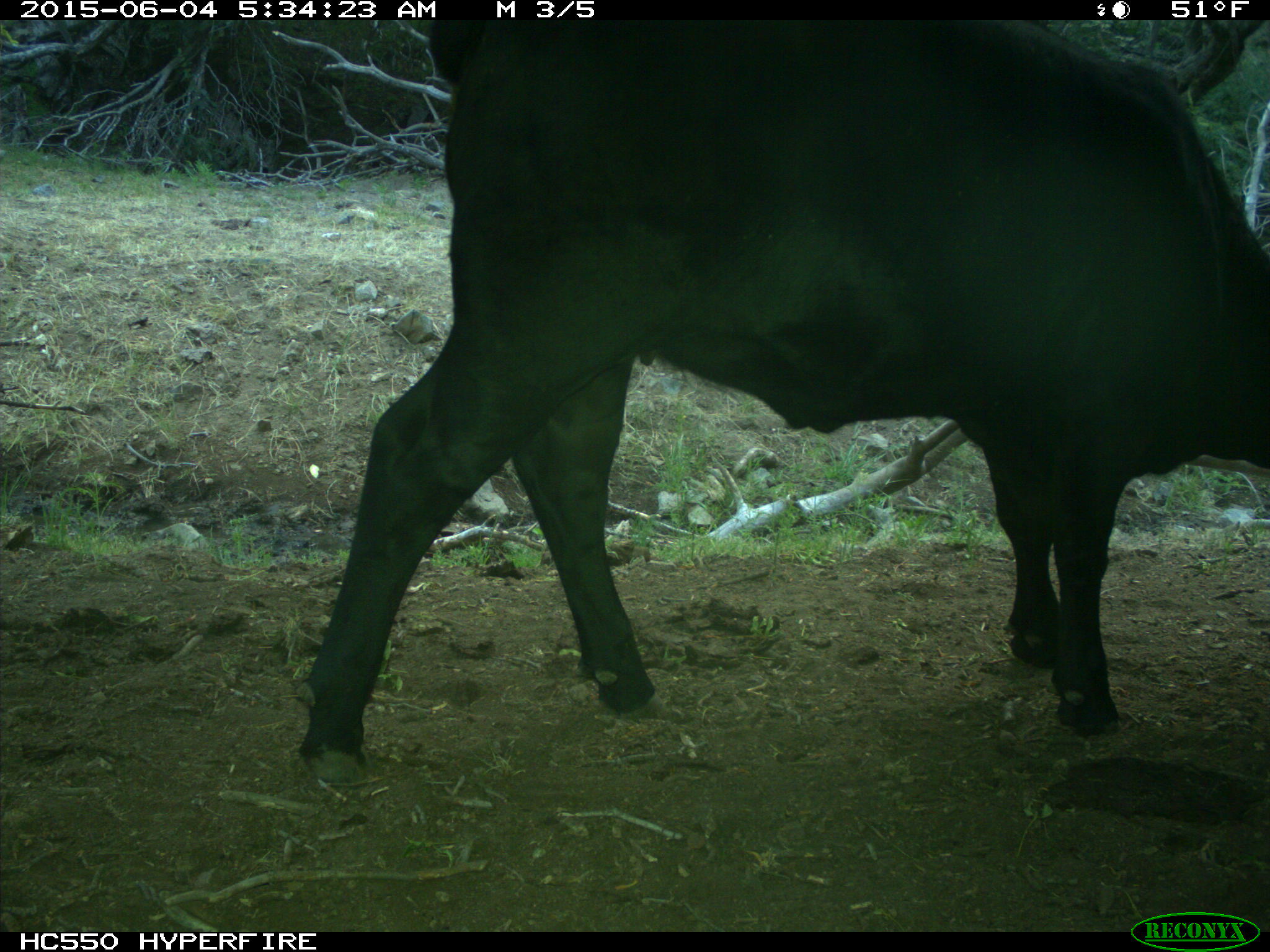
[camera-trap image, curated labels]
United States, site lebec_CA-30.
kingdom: Animalia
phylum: Chordata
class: Mammalia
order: Artiodactyla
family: Bovidae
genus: Bos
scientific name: Bos taurus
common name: domestic cow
Bos taurus (domestic cow).